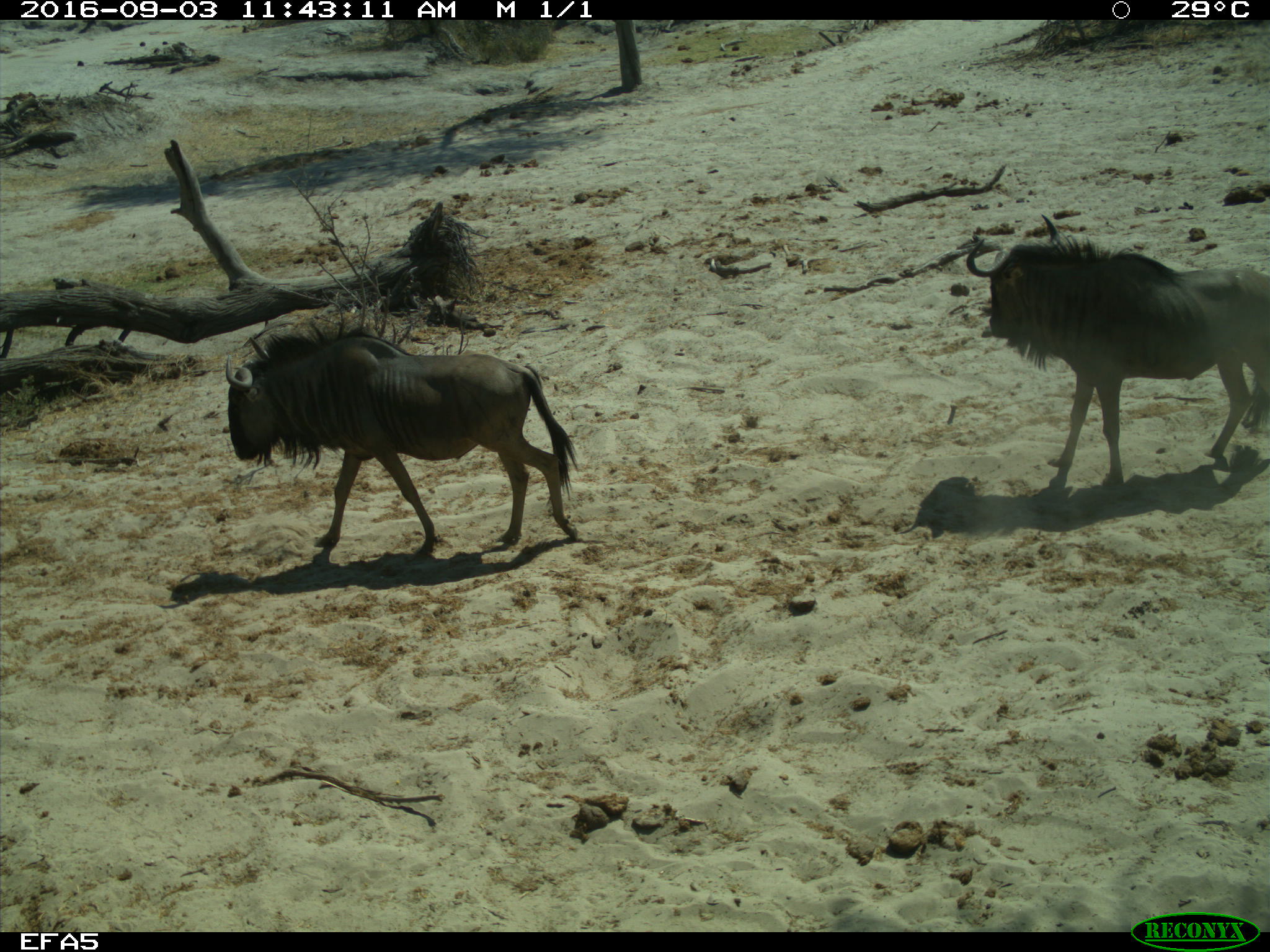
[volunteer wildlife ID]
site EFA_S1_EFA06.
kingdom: Animalia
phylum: Chordata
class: Mammalia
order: Artiodactyla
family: Bovidae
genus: Connochaetes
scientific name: Connochaetes taurinus taurinus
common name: blue wildebeest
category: wildebeestblue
Wildebeestblue (blue wildebeest) (Connochaetes taurinus taurinus), count 2. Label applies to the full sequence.